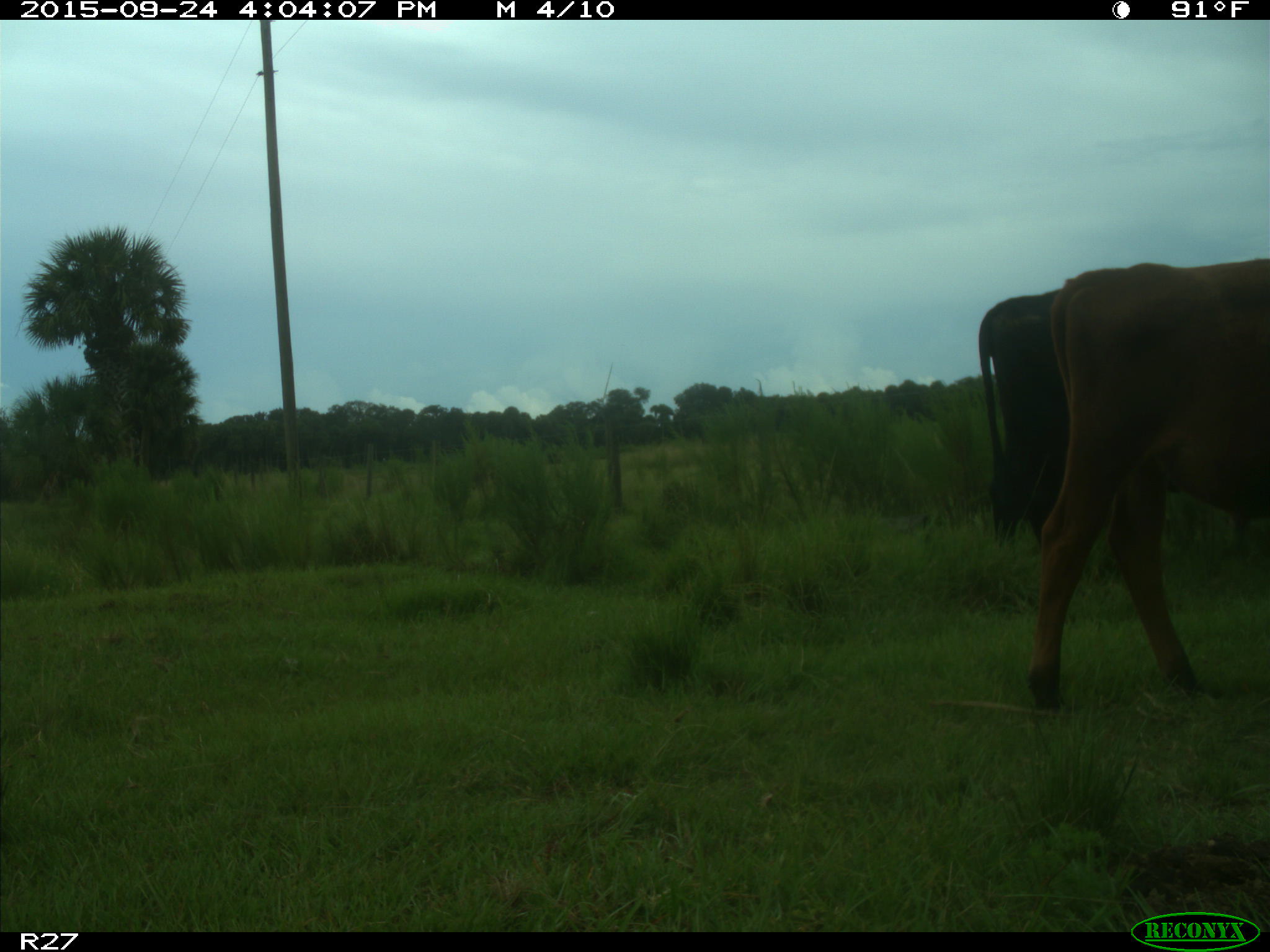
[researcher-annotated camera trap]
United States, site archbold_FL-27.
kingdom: Animalia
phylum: Chordata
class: Mammalia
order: Artiodactyla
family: Bovidae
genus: Bos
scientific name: Bos taurus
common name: domestic cow